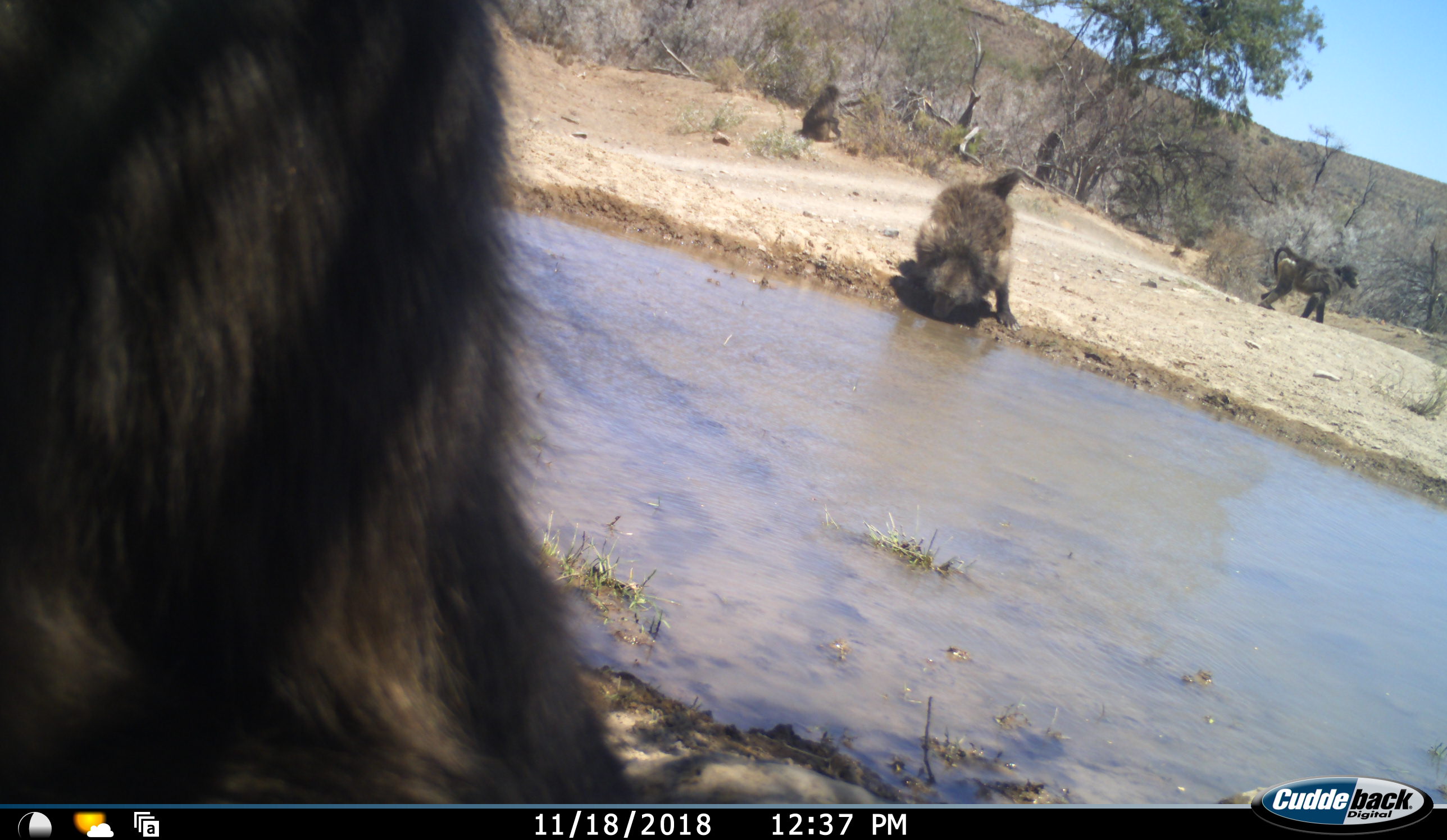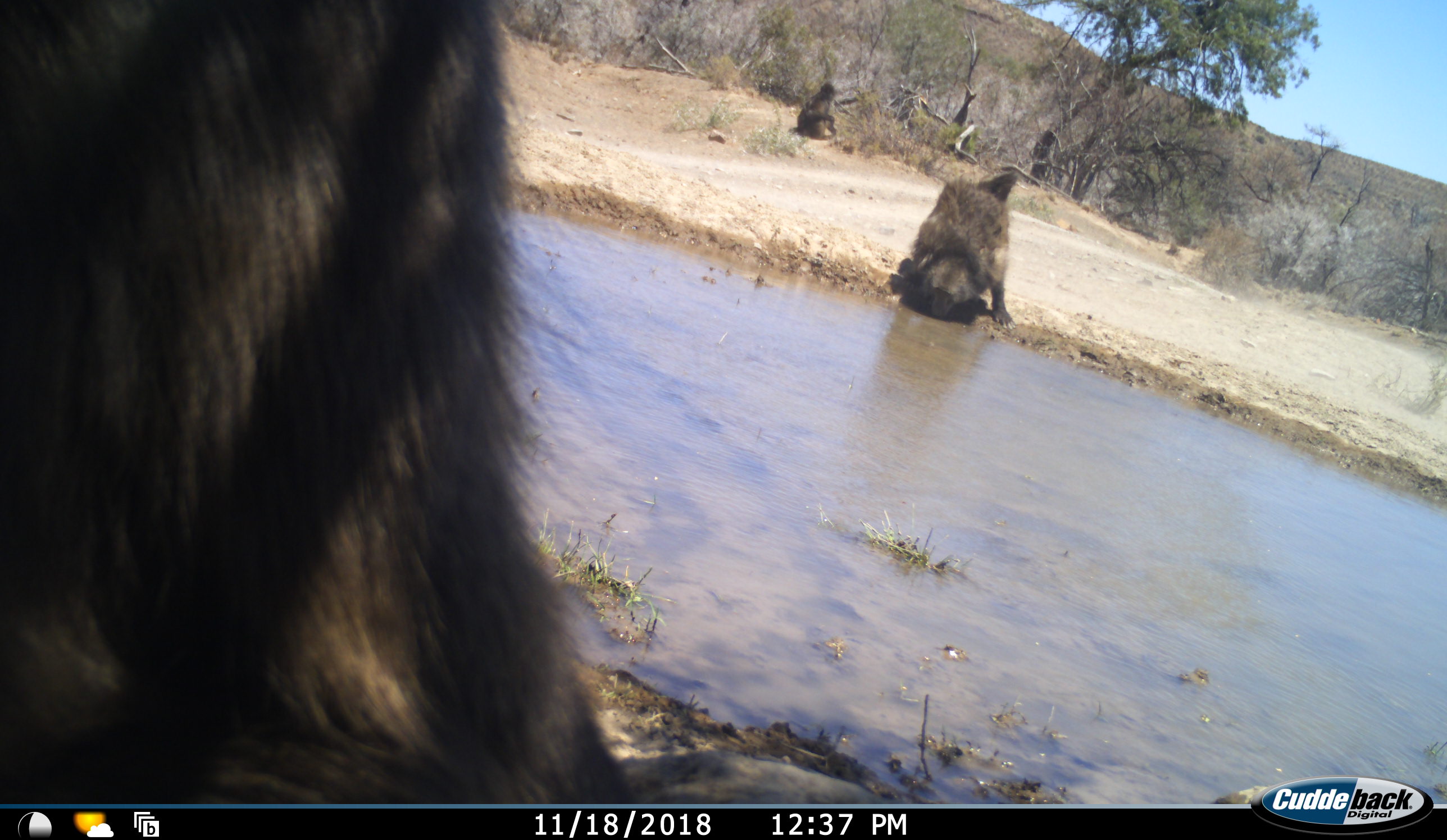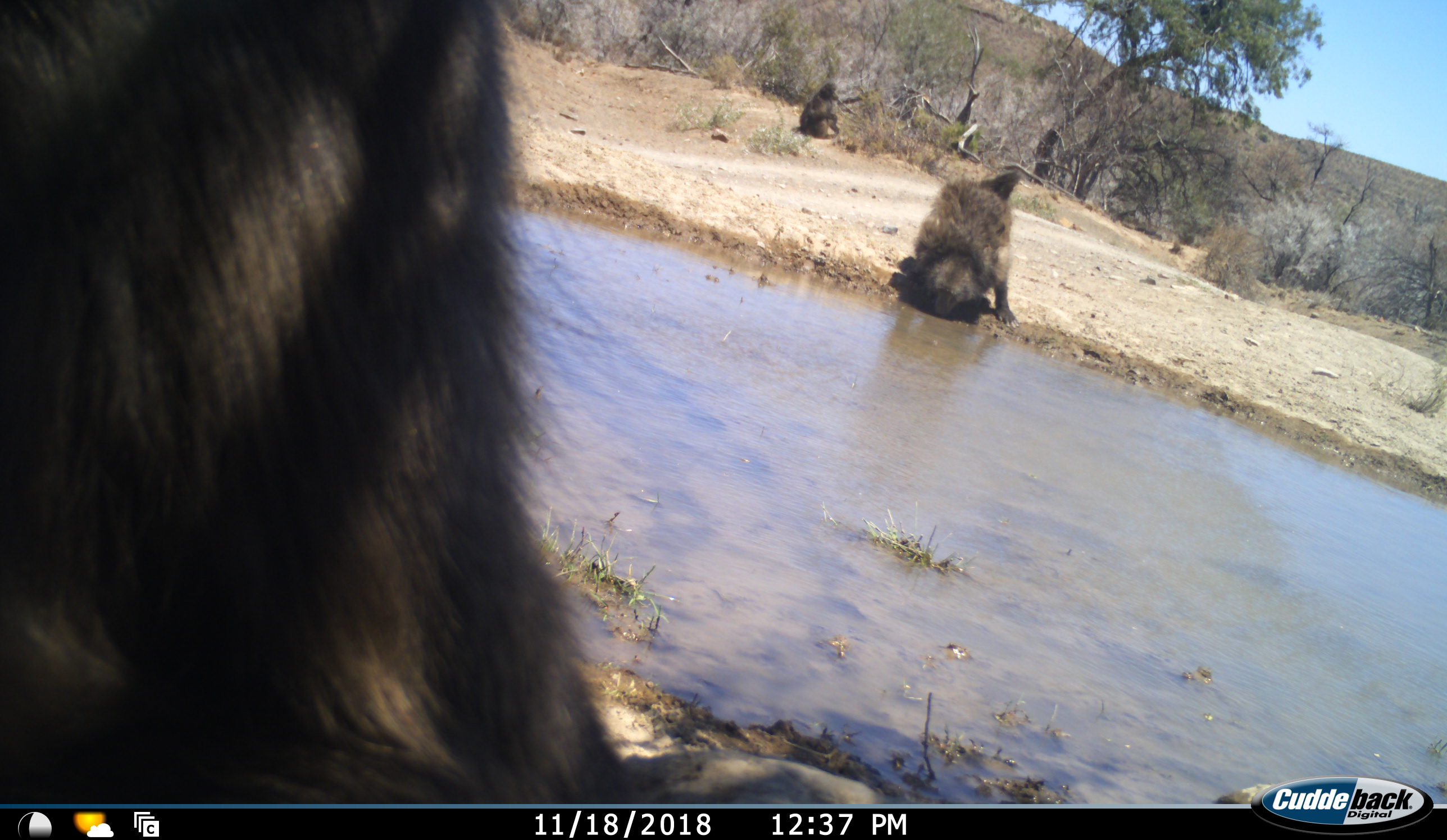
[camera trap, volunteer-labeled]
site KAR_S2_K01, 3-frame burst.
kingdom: Animalia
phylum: Chordata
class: Mammalia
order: Primates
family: Cercopithecidae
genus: Papio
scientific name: Papio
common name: baboon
Baboon (Papio), count 4. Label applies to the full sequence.